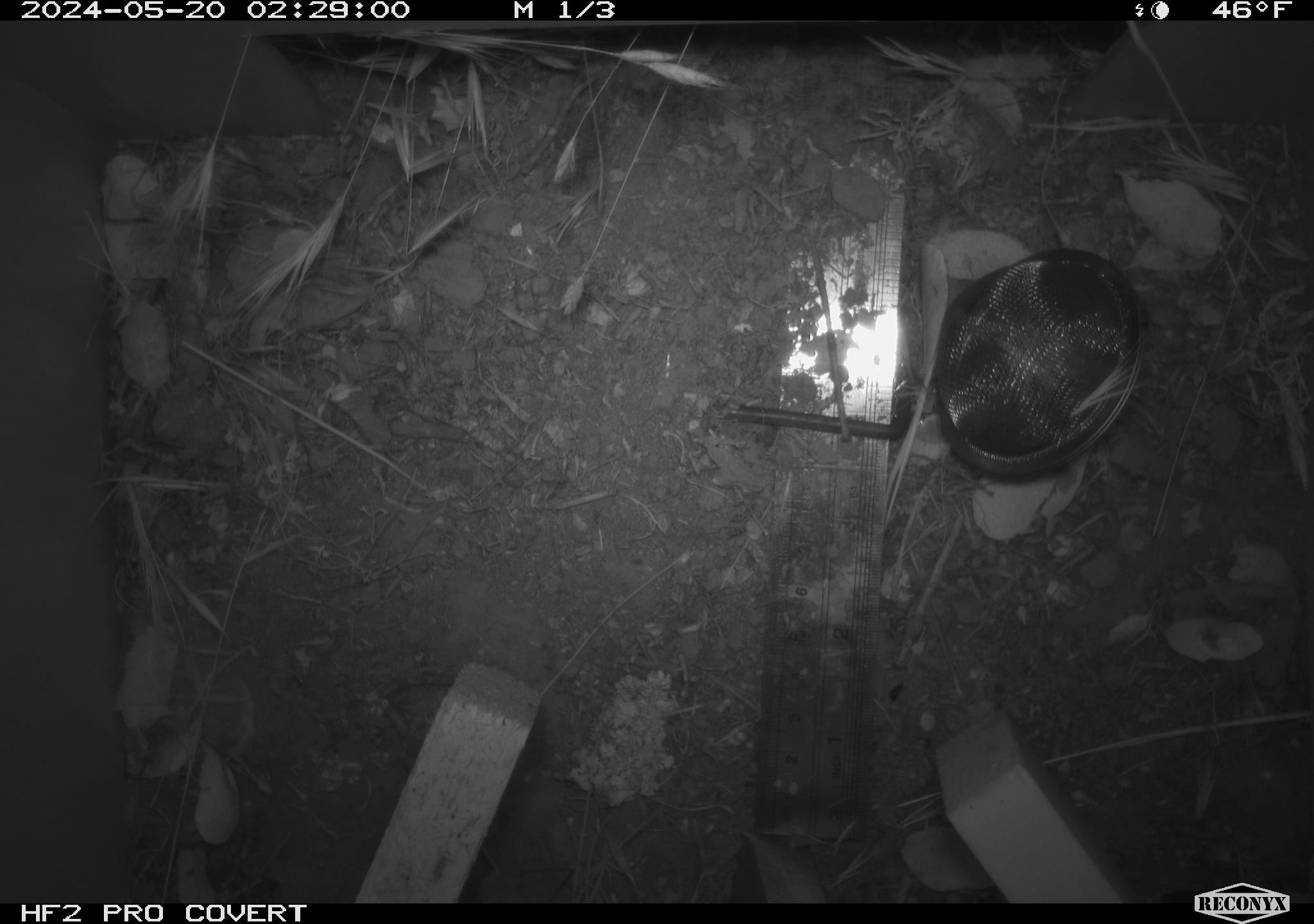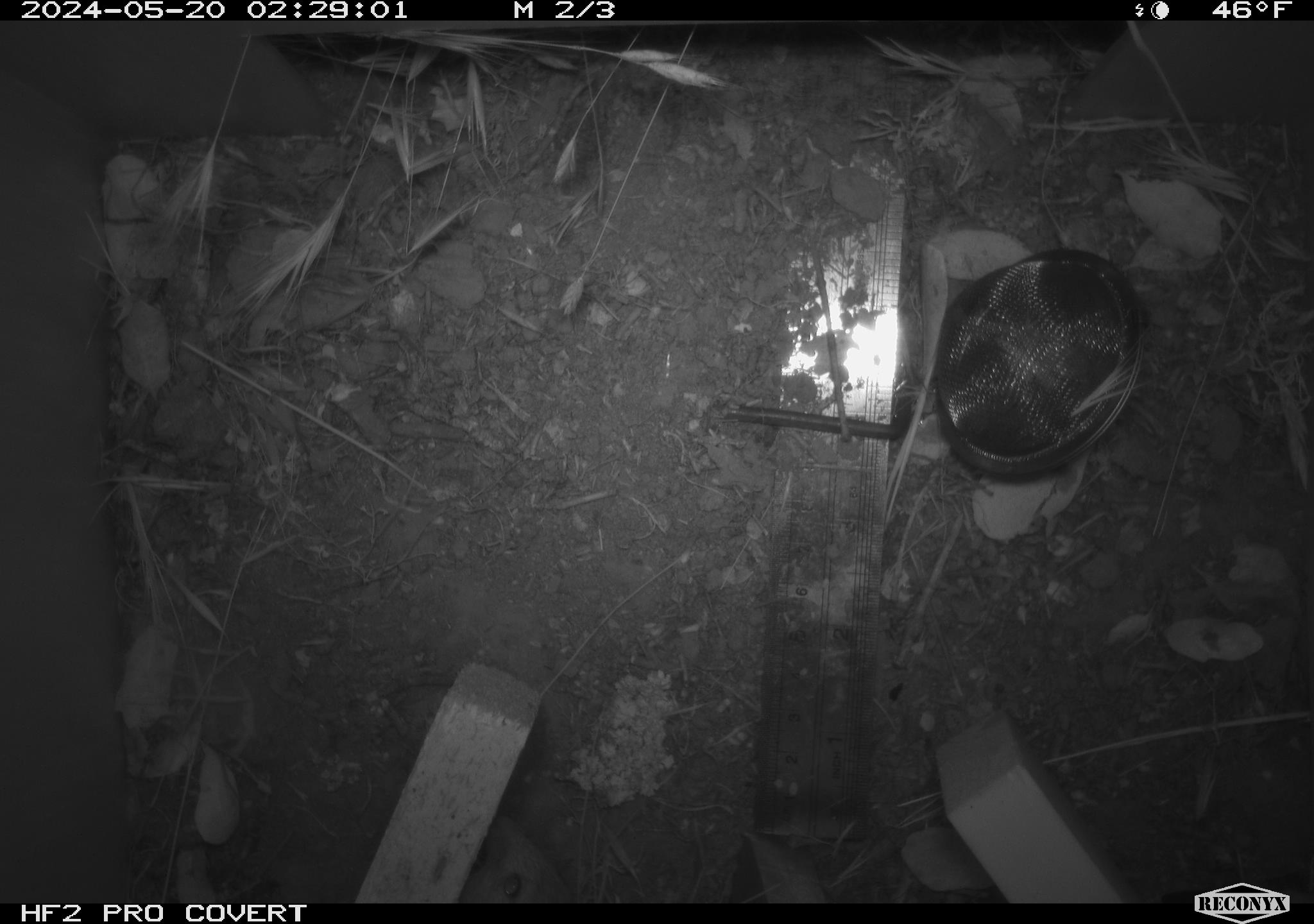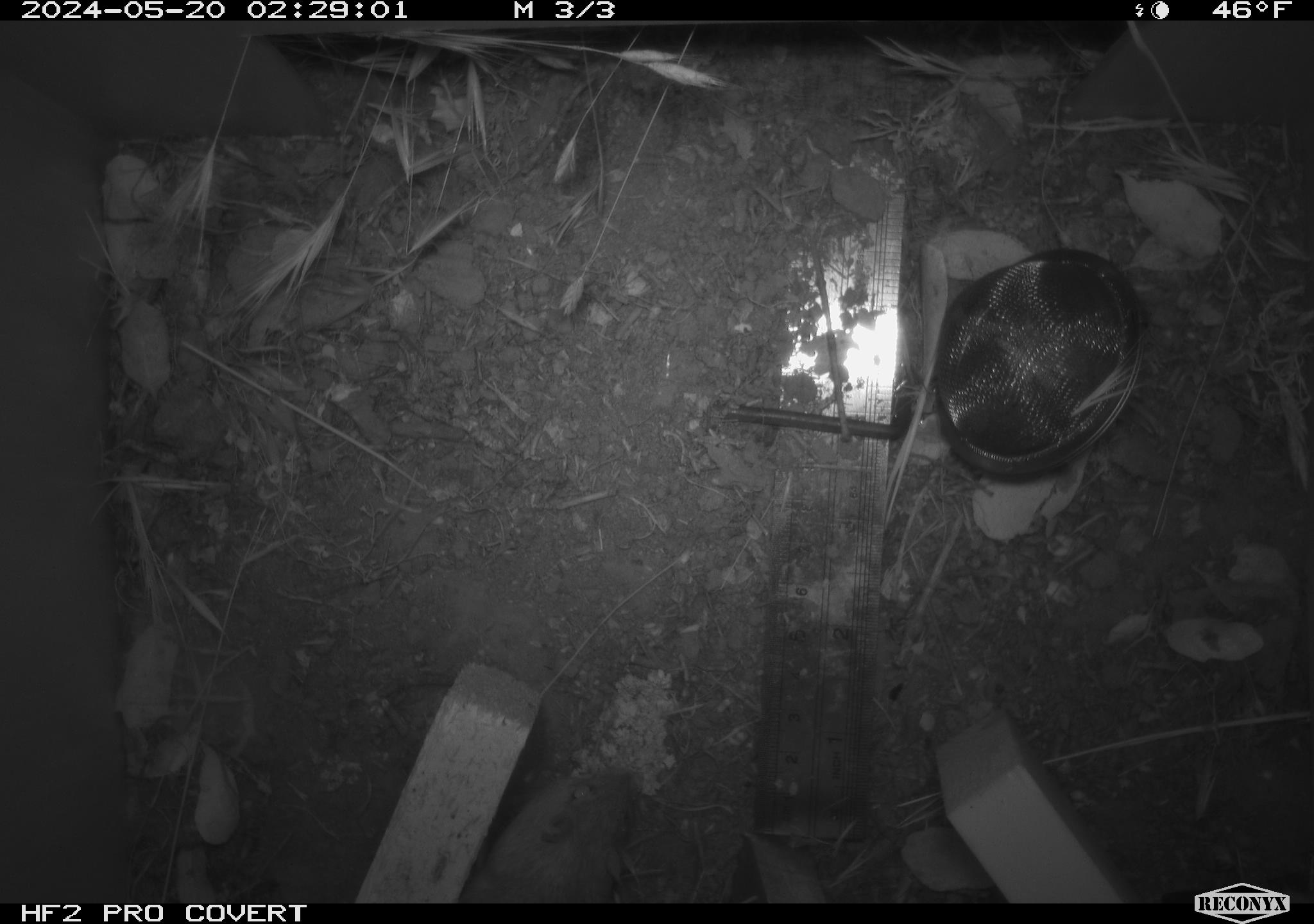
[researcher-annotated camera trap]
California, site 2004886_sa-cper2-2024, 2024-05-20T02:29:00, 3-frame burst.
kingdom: Animalia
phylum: Chordata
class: Mammalia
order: Rodentia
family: Heteromyidae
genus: Dipodomys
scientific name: Dipodomys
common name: kangaroo rats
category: dipodomys species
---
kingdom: Animalia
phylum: Chordata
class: Mammalia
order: Rodentia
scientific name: Rodentia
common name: rodent